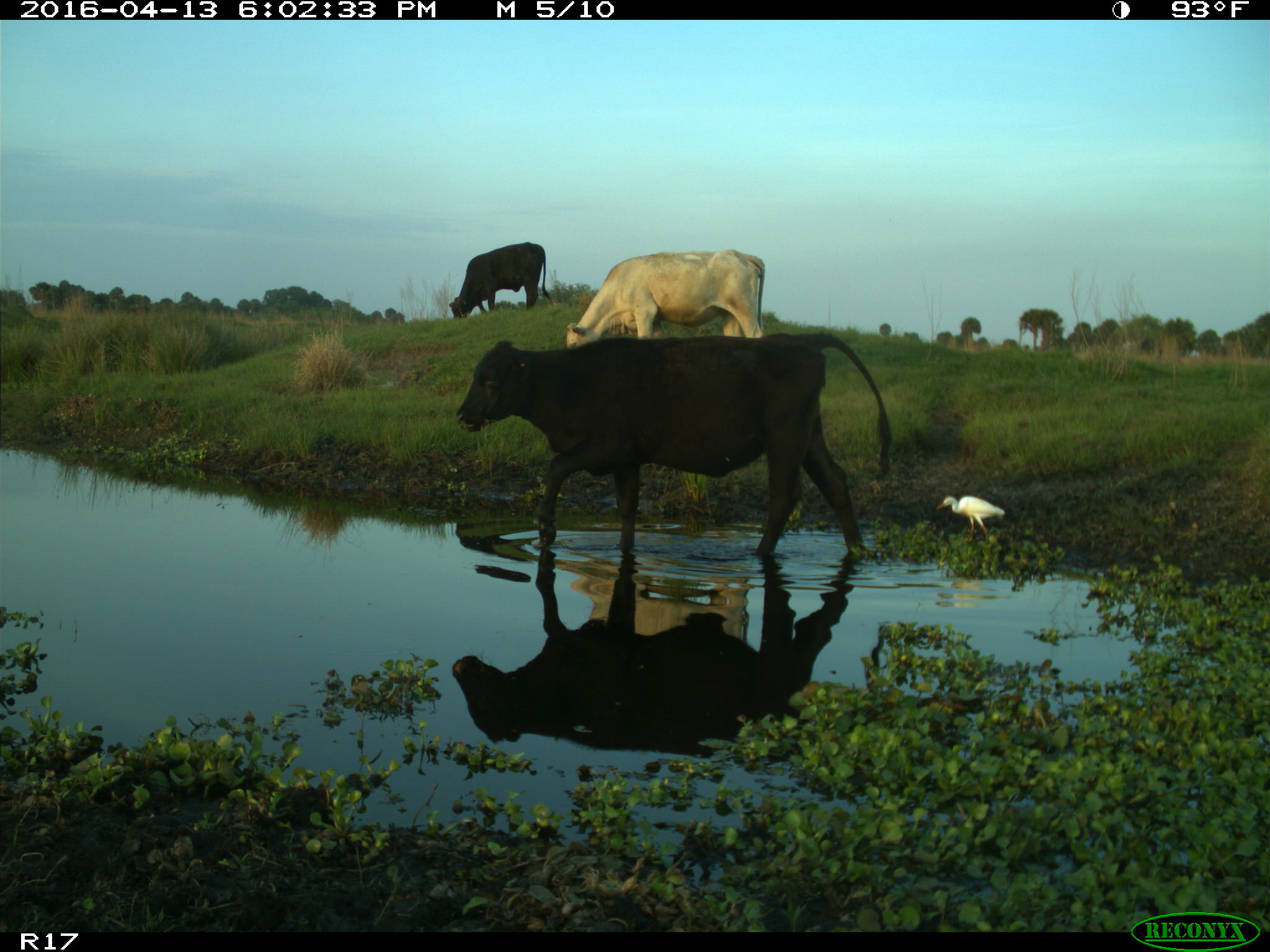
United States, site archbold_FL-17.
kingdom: Animalia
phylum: Chordata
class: Mammalia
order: Artiodactyla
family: Bovidae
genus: Bos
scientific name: Bos taurus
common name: domestic cow